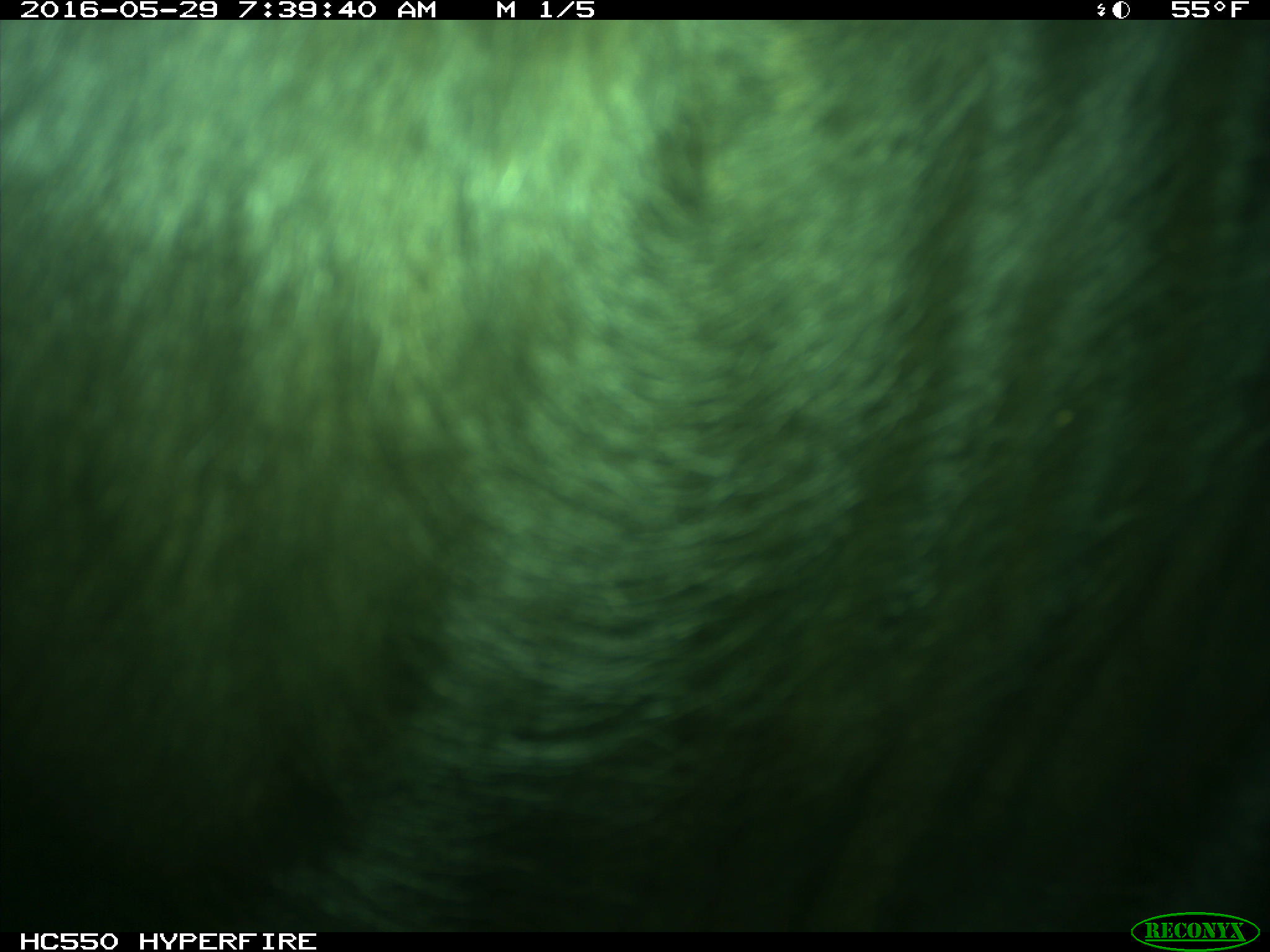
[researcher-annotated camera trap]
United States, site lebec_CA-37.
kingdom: Animalia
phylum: Chordata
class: Mammalia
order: Artiodactyla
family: Bovidae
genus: Bos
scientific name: Bos taurus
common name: domestic cow